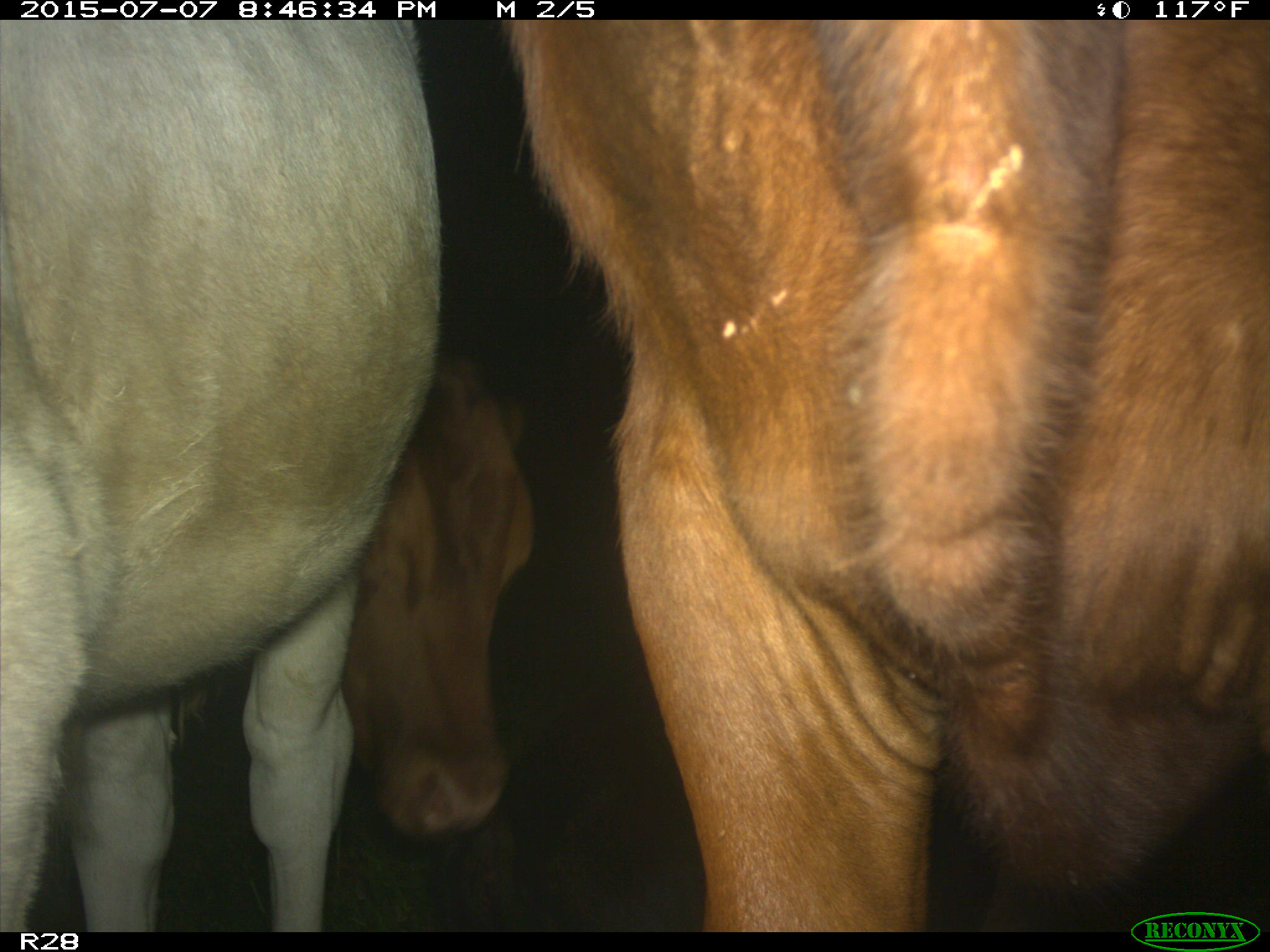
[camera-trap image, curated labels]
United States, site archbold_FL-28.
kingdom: Animalia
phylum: Chordata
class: Mammalia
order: Artiodactyla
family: Bovidae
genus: Bos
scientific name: Bos taurus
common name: domestic cow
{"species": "Bos taurus (domestic cow)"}